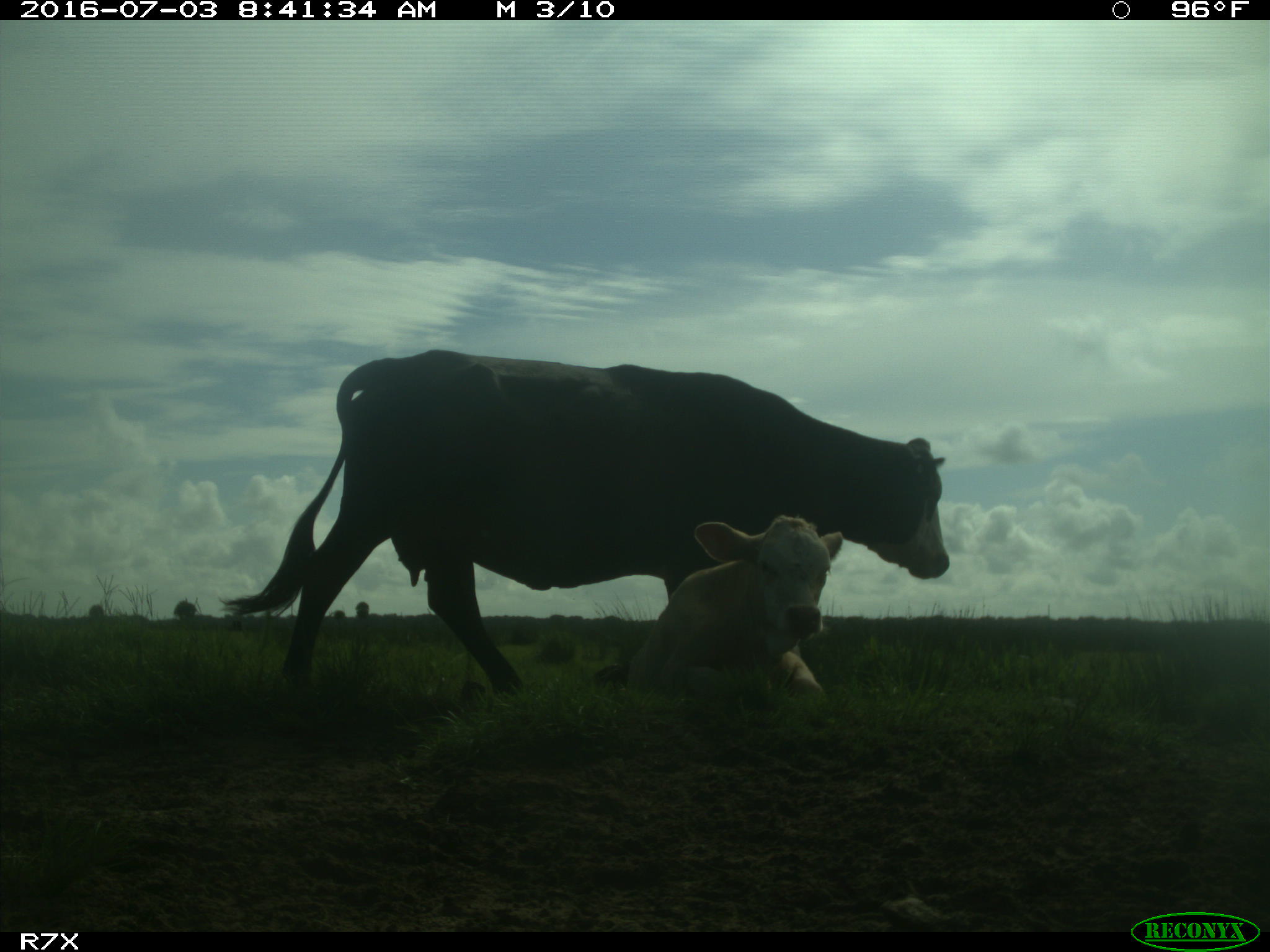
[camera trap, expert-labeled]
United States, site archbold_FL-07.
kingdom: Animalia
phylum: Chordata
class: Mammalia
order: Artiodactyla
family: Bovidae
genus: Bos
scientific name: Bos taurus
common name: domestic cow